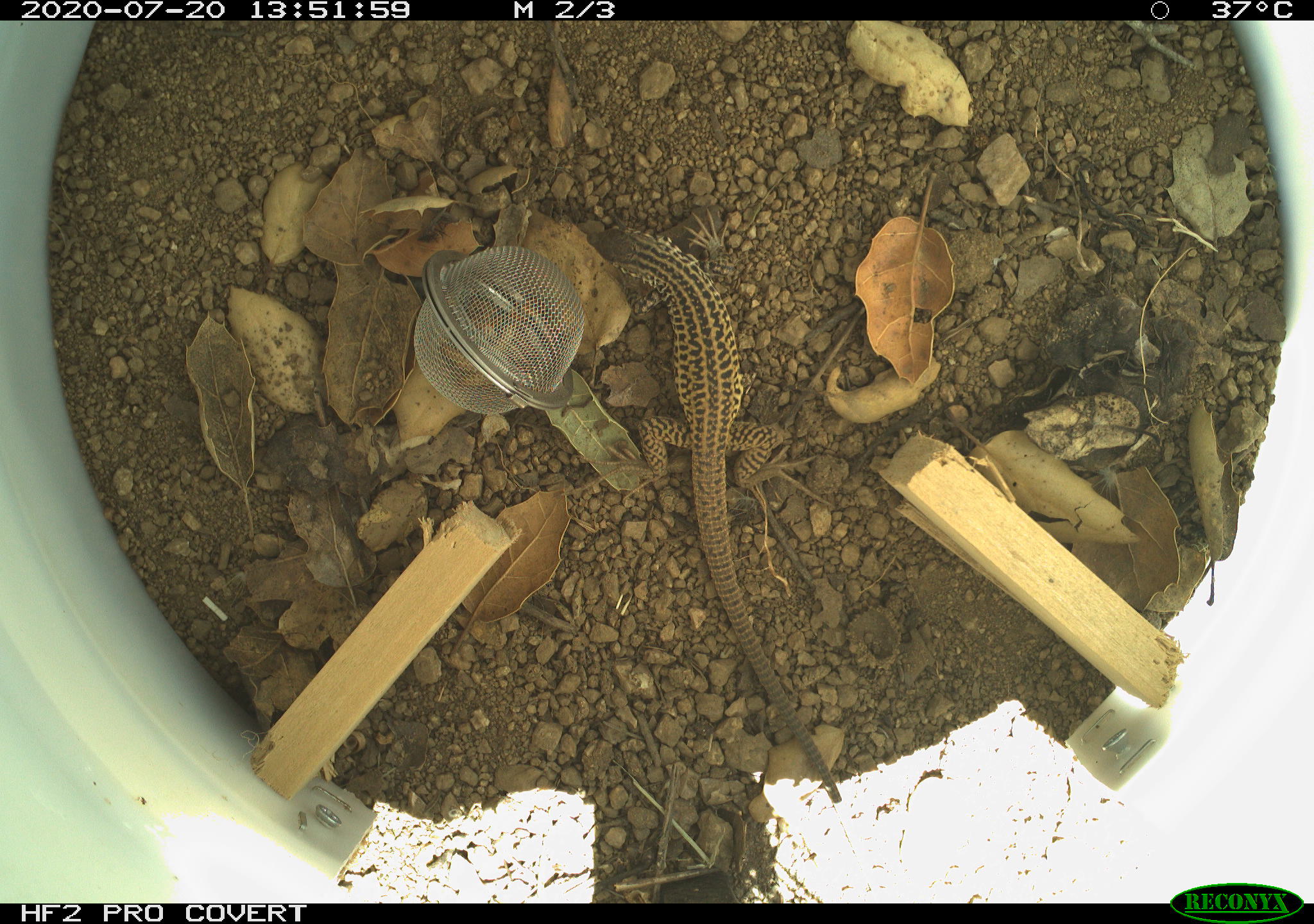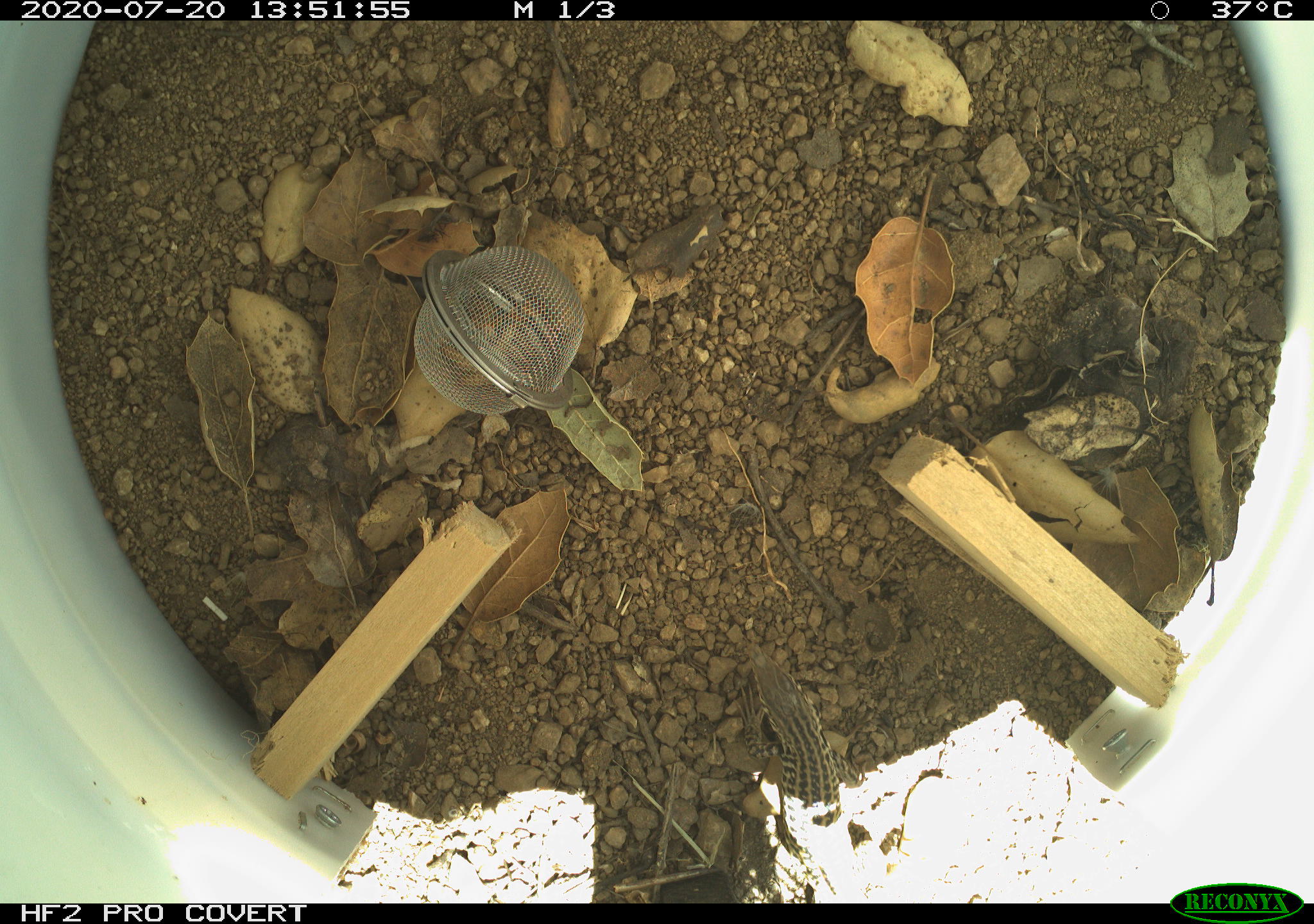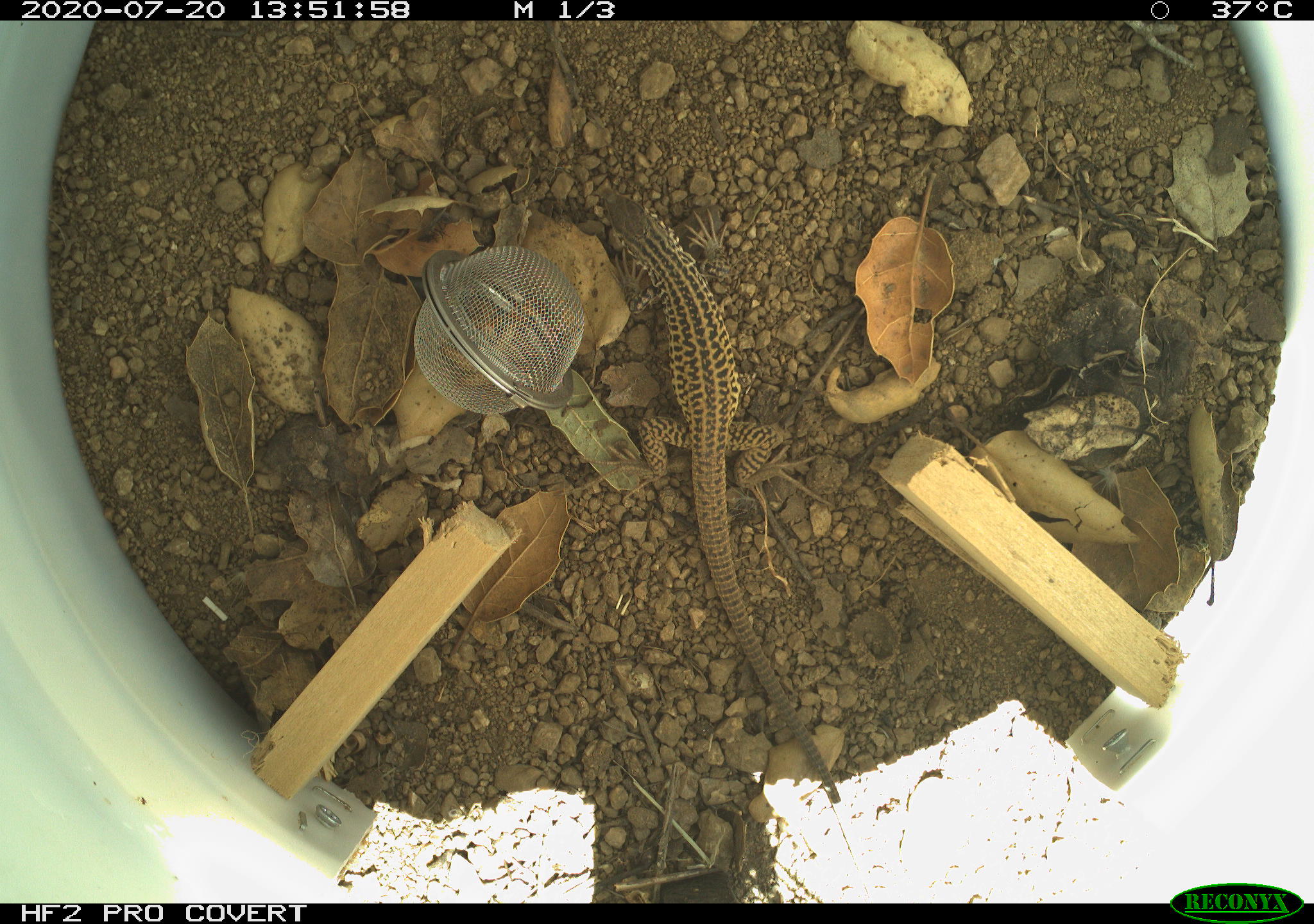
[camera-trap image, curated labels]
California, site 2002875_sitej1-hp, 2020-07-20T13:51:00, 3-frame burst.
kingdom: Animalia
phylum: Chordata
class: Reptilia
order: Squamata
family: Teiidae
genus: Aspidoscelis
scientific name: Aspidoscelis tigris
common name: western whiptail